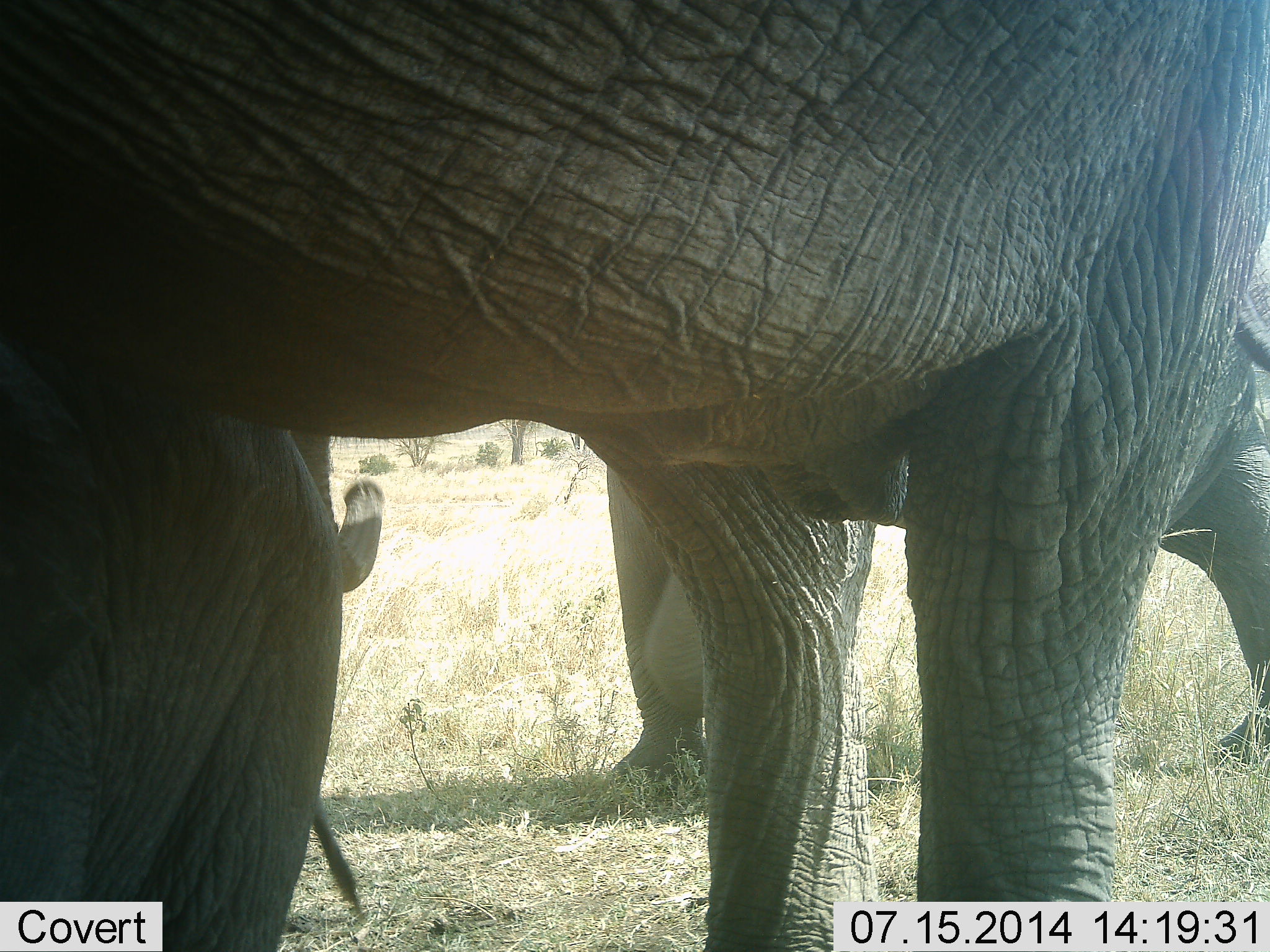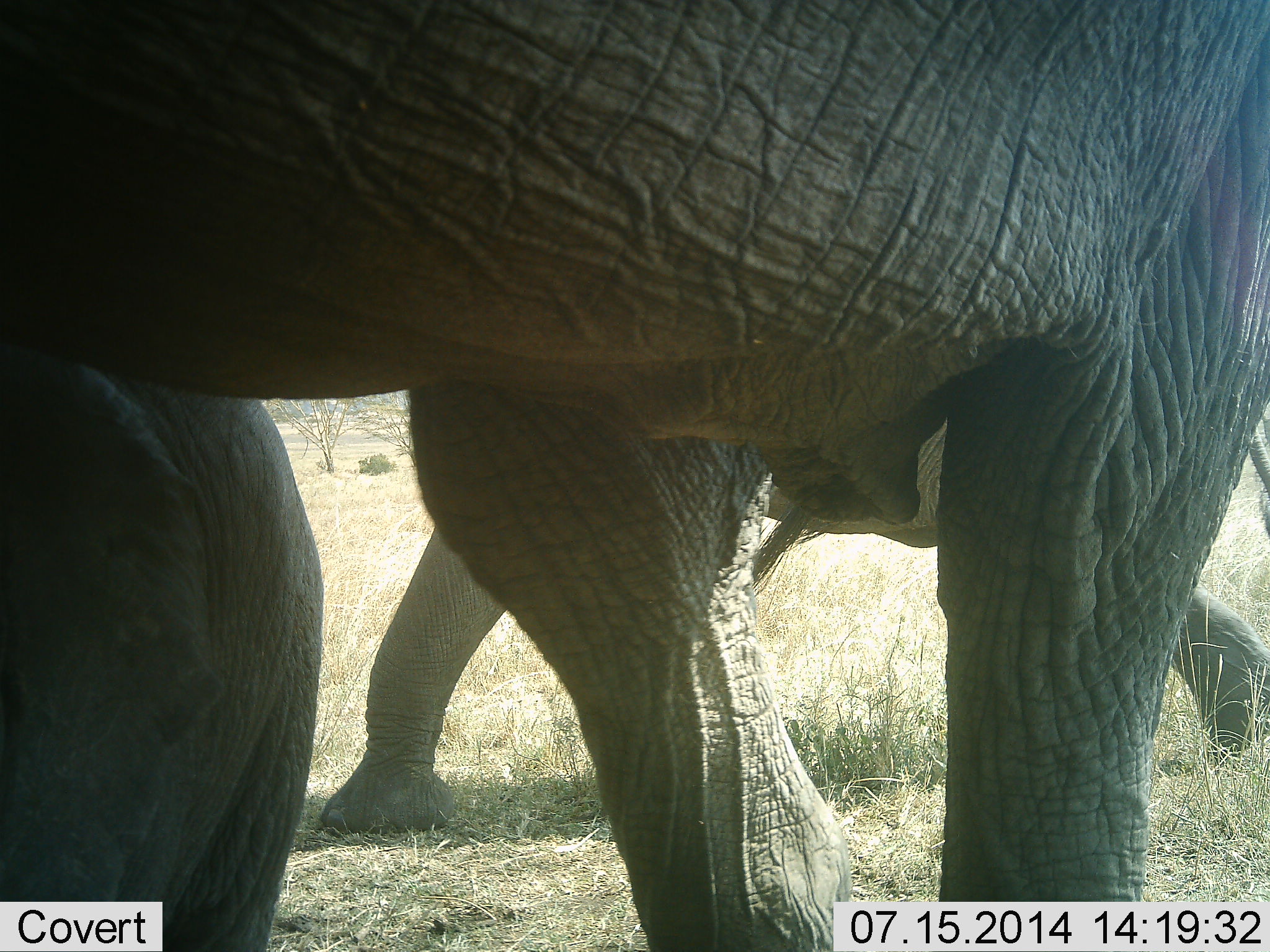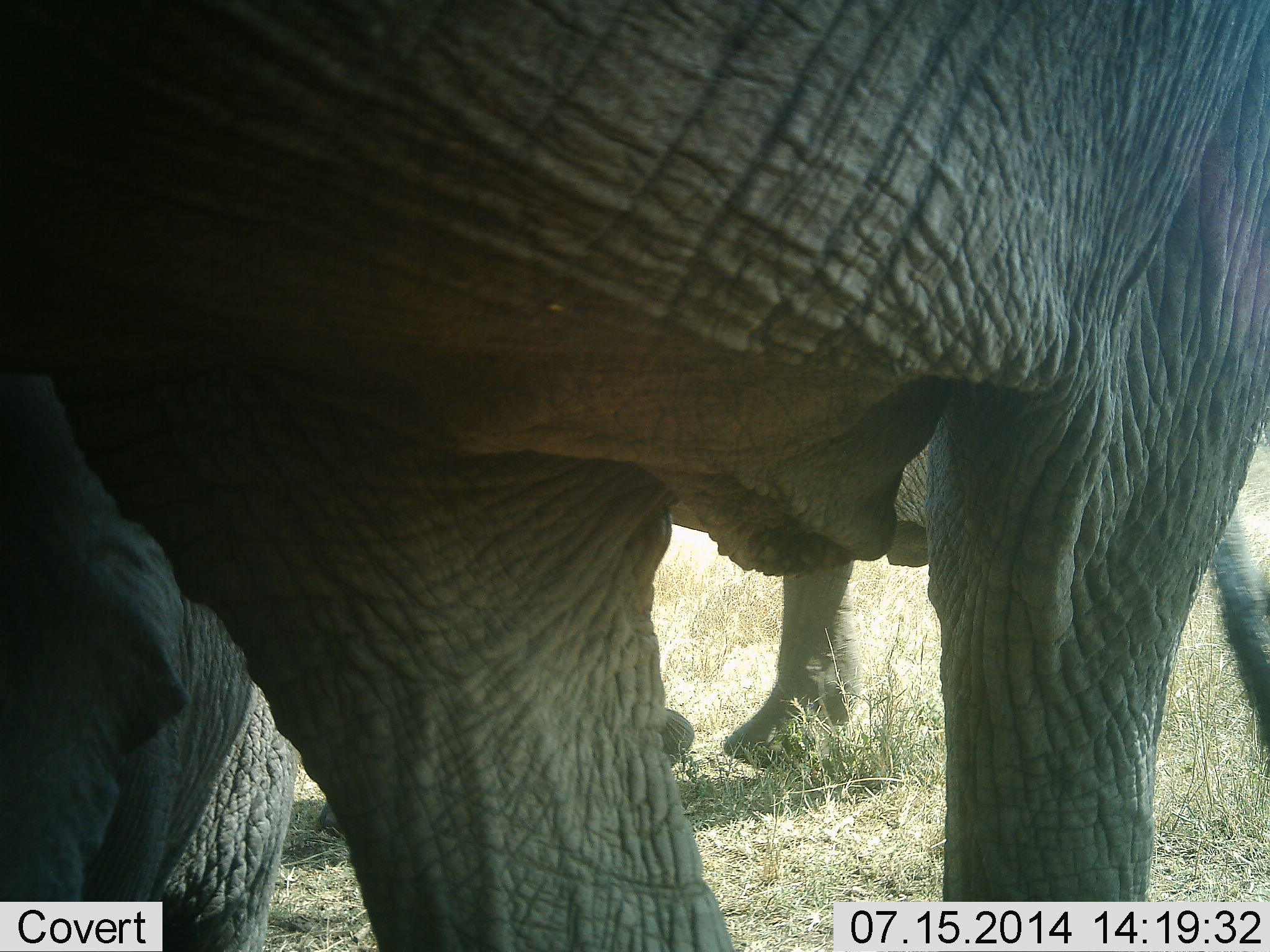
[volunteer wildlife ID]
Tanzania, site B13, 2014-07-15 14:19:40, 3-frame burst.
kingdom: Animalia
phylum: Chordata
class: Mammalia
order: Proboscidea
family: Elephantidae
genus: Loxodonta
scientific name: Loxodonta africana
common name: african bush elephant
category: elephant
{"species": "elephant (african bush elephant) (Loxodonta africana)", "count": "3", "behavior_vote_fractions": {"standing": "40%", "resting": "0%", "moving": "80%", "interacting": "0%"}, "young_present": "40%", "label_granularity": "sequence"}